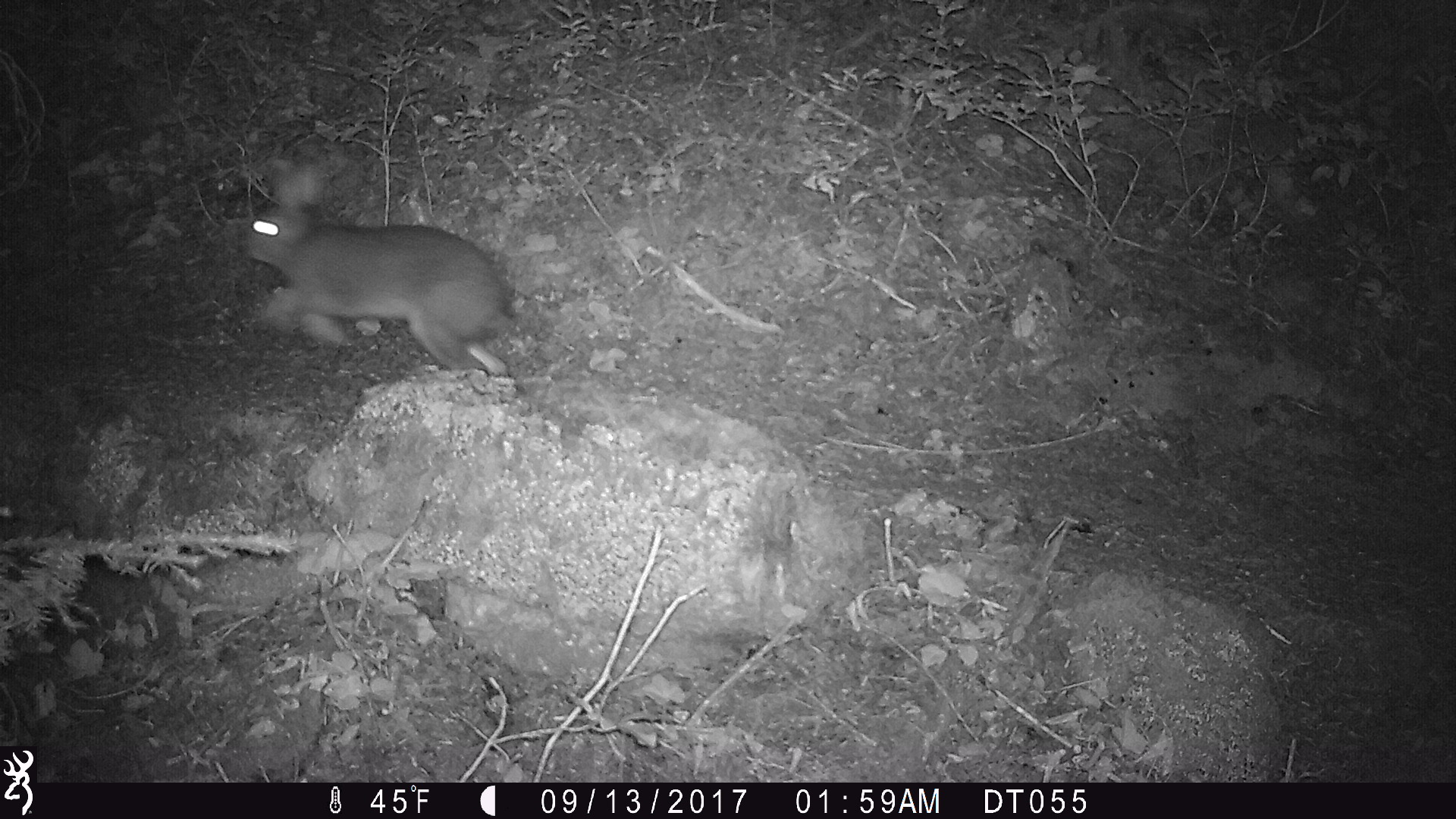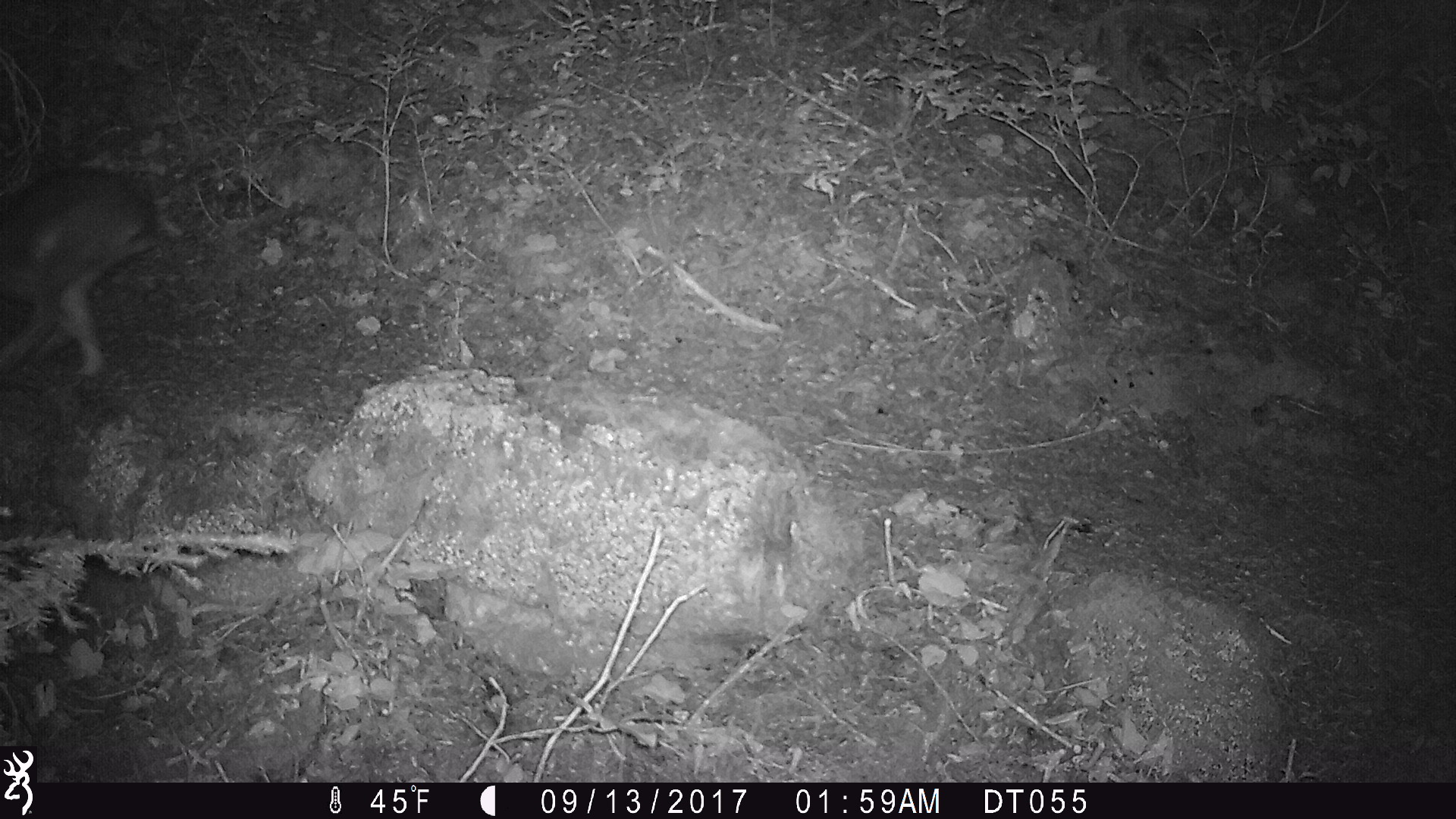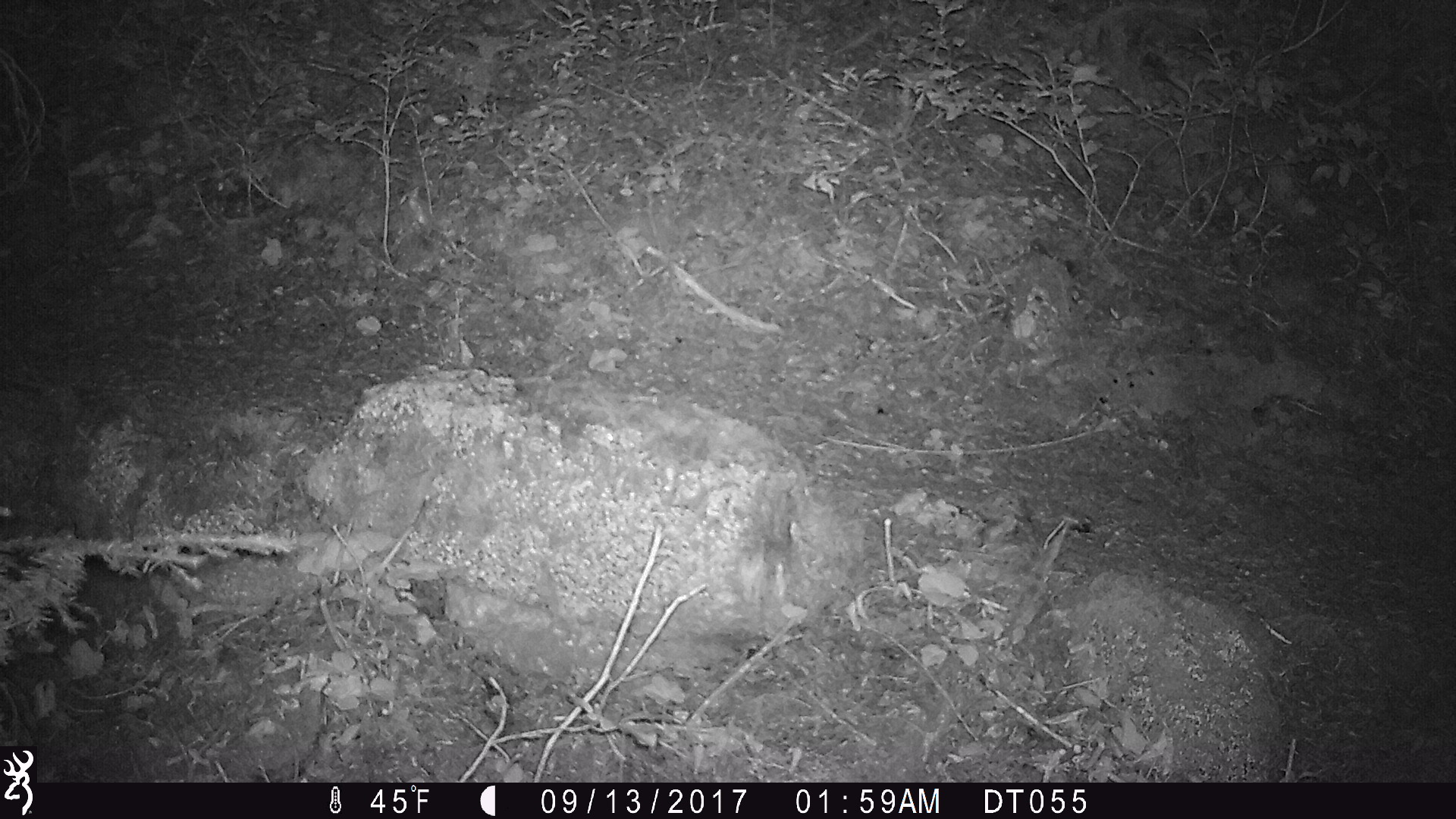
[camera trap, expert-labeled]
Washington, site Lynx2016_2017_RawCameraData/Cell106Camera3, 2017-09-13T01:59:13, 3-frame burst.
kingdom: Animalia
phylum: Chordata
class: Mammalia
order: Lagomorpha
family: Leporidae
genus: Lepus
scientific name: Lepus americanus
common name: snowshoe hare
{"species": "Lepus americanus (snowshoe hare)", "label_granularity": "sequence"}